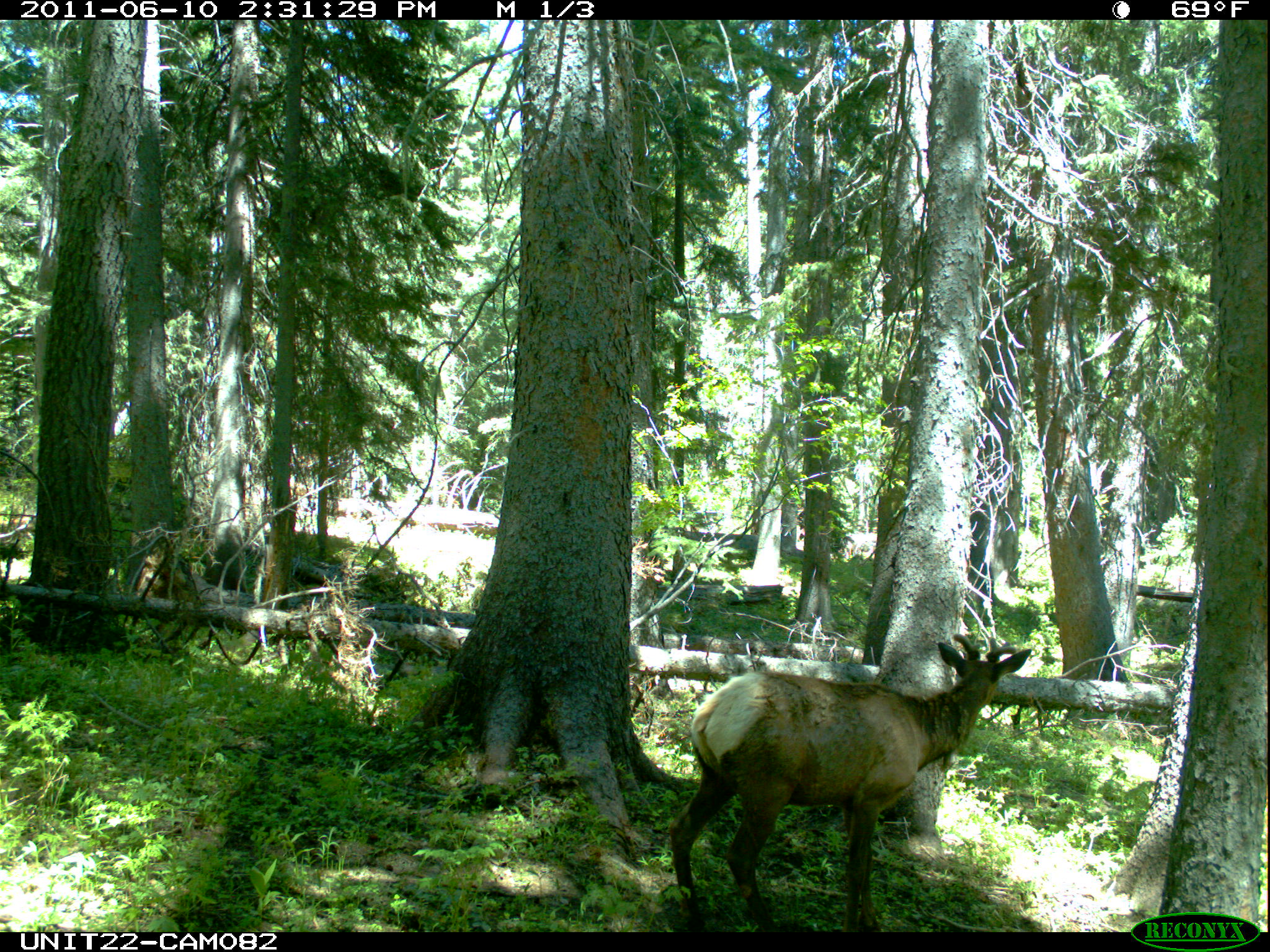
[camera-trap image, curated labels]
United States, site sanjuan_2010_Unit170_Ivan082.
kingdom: Animalia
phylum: Chordata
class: Mammalia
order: Artiodactyla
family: Cervidae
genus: Cervus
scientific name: Cervus elaphus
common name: red deer